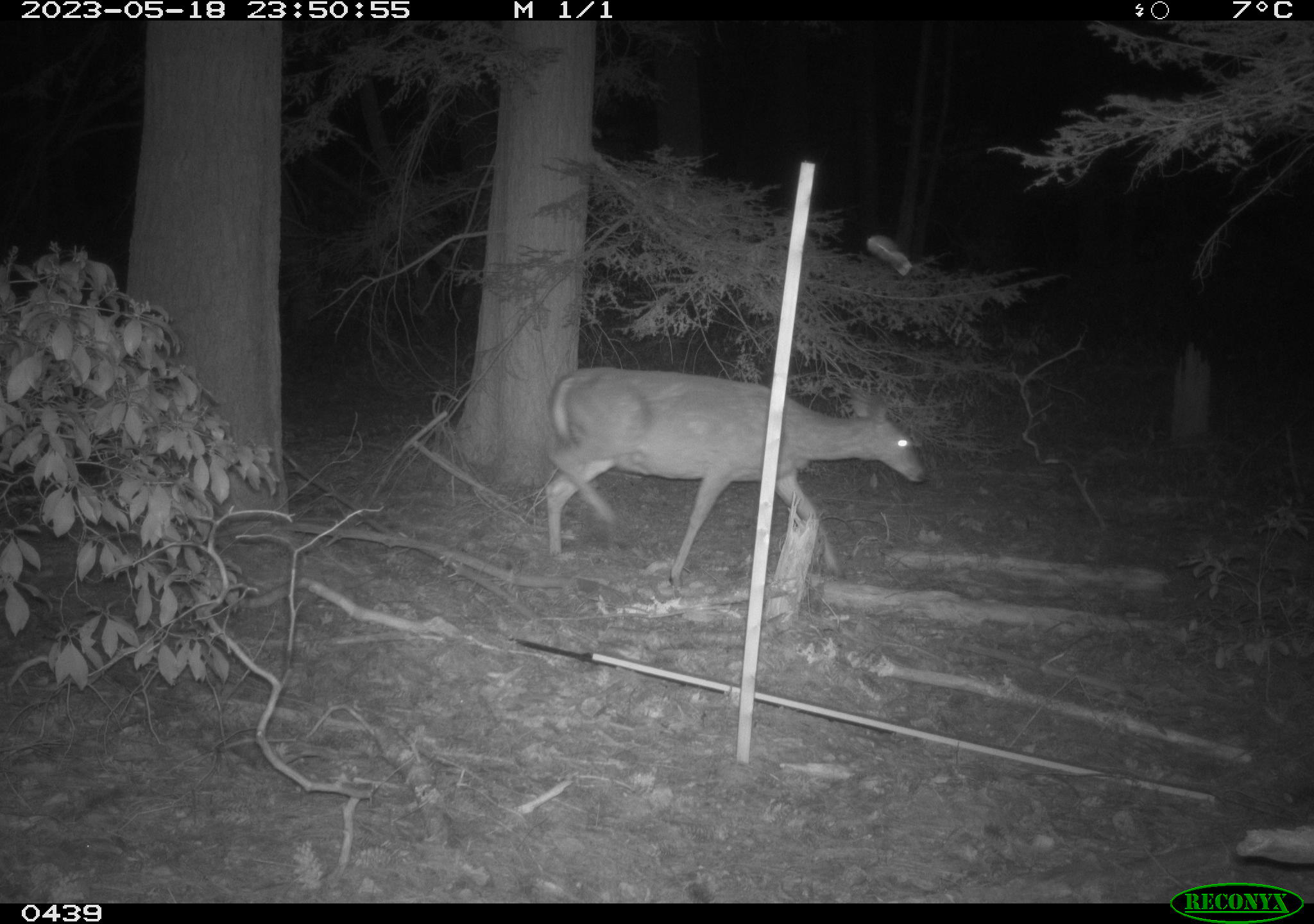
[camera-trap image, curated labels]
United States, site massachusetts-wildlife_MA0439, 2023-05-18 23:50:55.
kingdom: Animalia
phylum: Chordata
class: Mammalia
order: Artiodactyla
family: Cervidae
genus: Odocoileus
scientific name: Odocoileus virginianus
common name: white-tailed deer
White-tailed deer (Odocoileus virginianus).